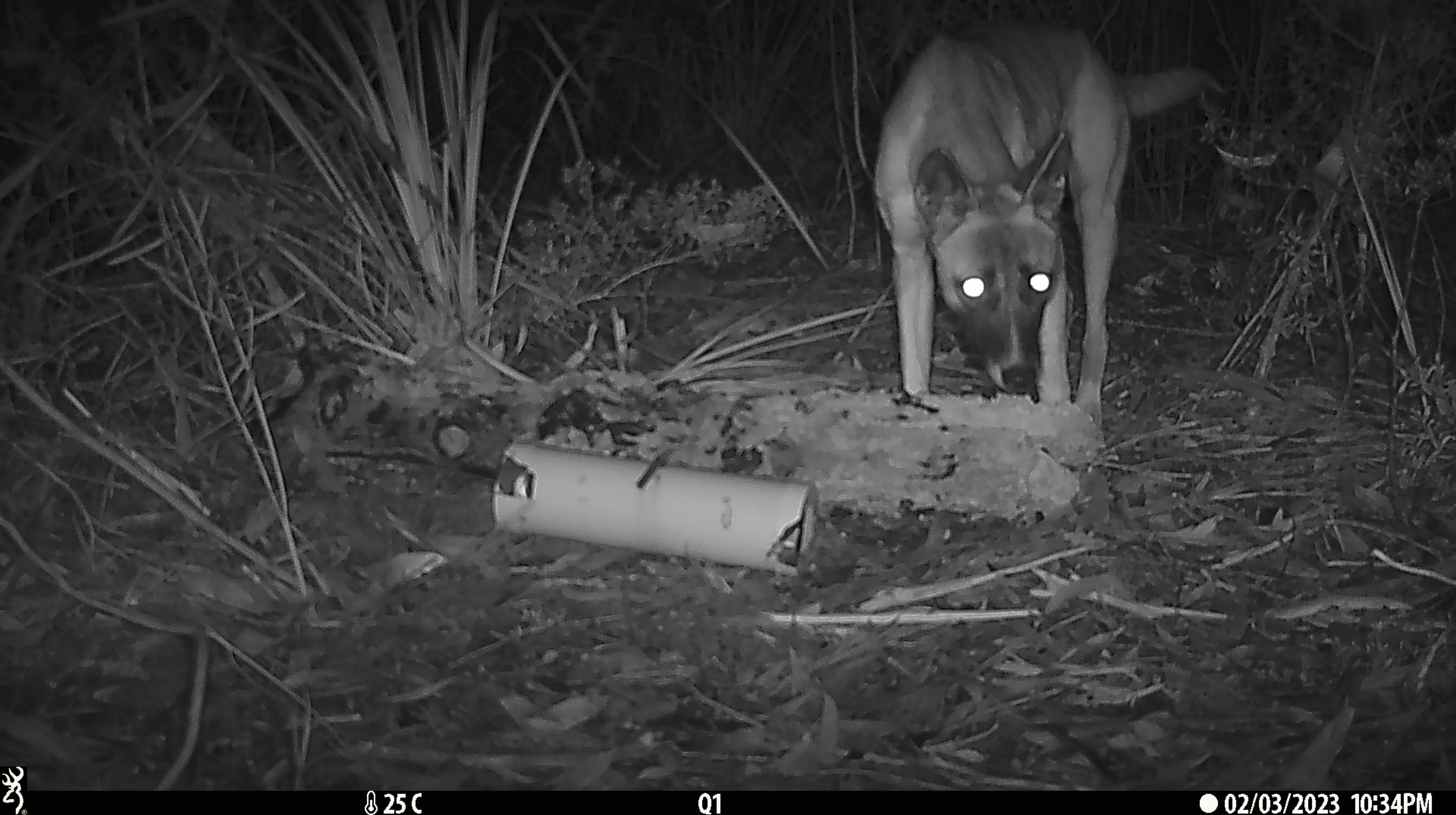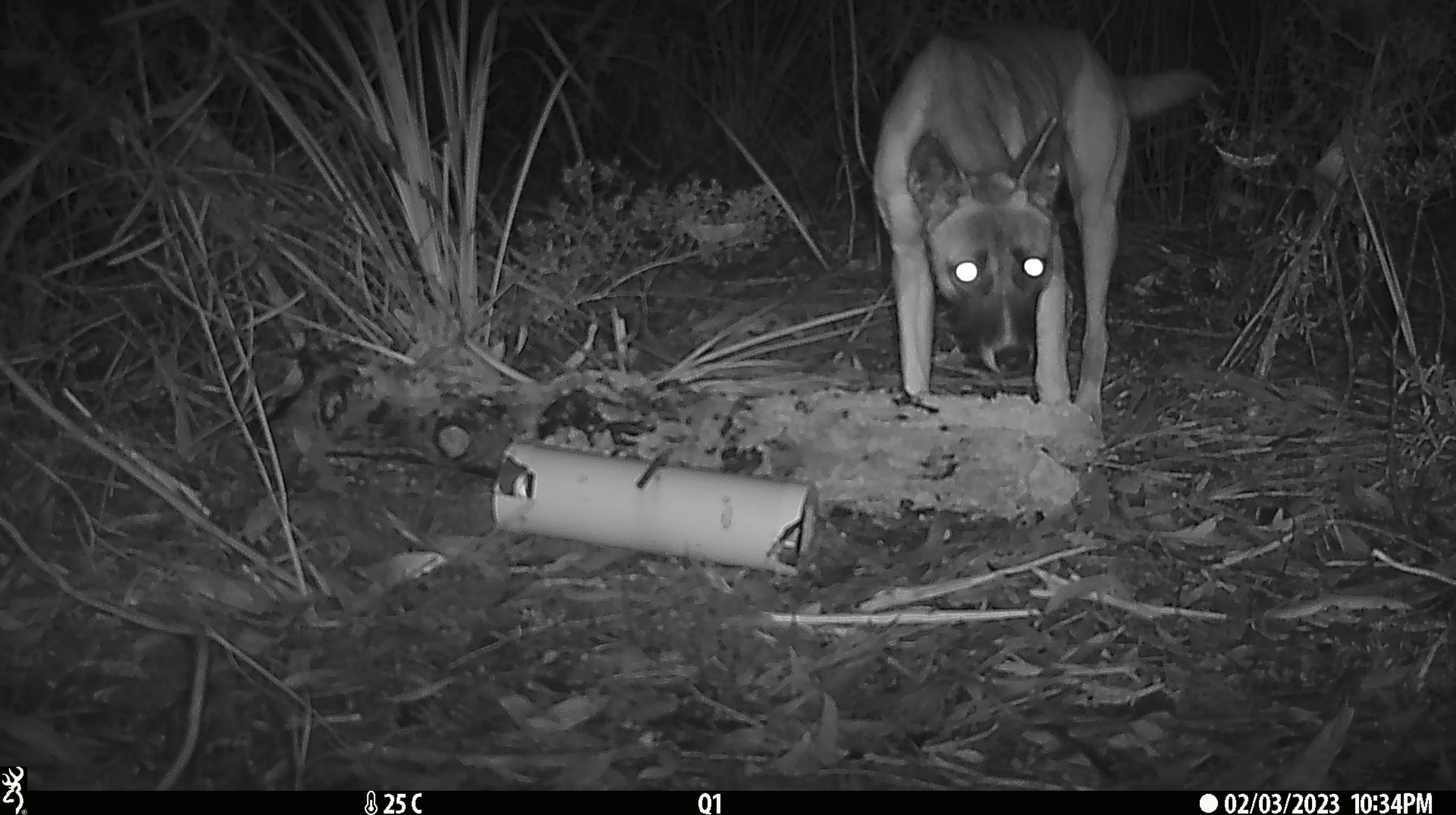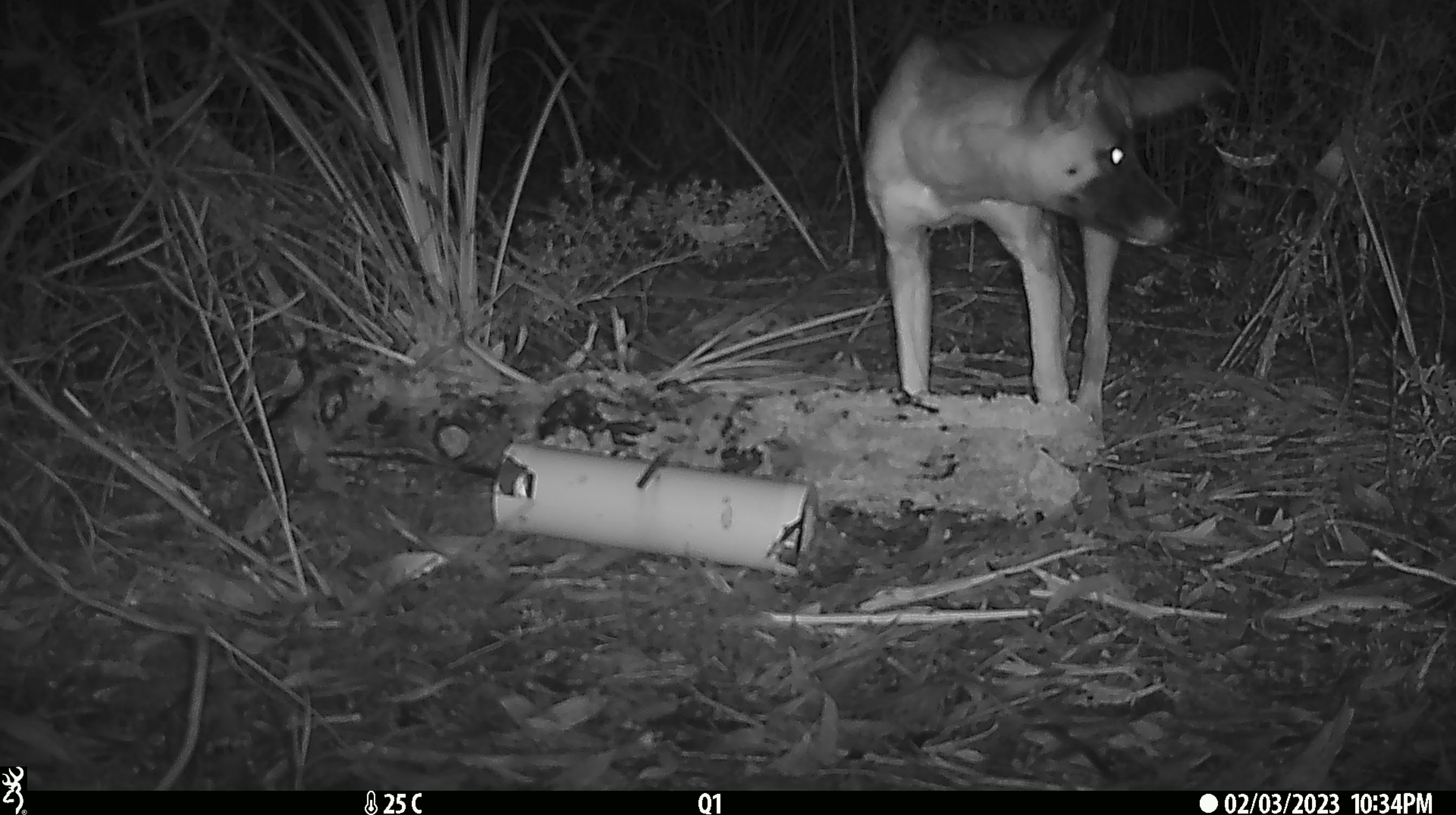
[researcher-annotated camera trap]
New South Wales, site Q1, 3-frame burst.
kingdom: Animalia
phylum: Chordata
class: Mammalia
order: Carnivora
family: Canidae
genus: Canis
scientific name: Canis familiaris dingo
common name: dingo